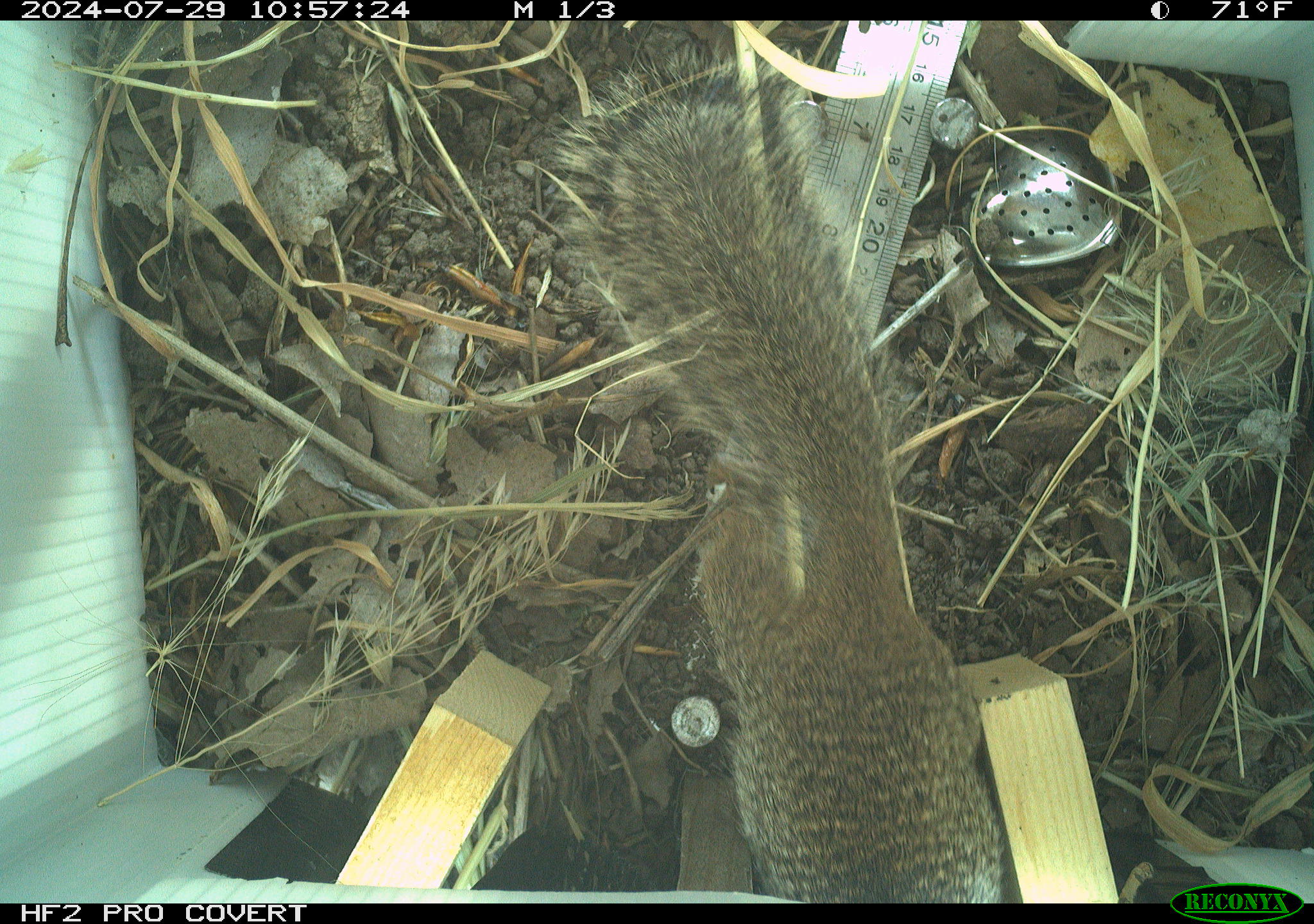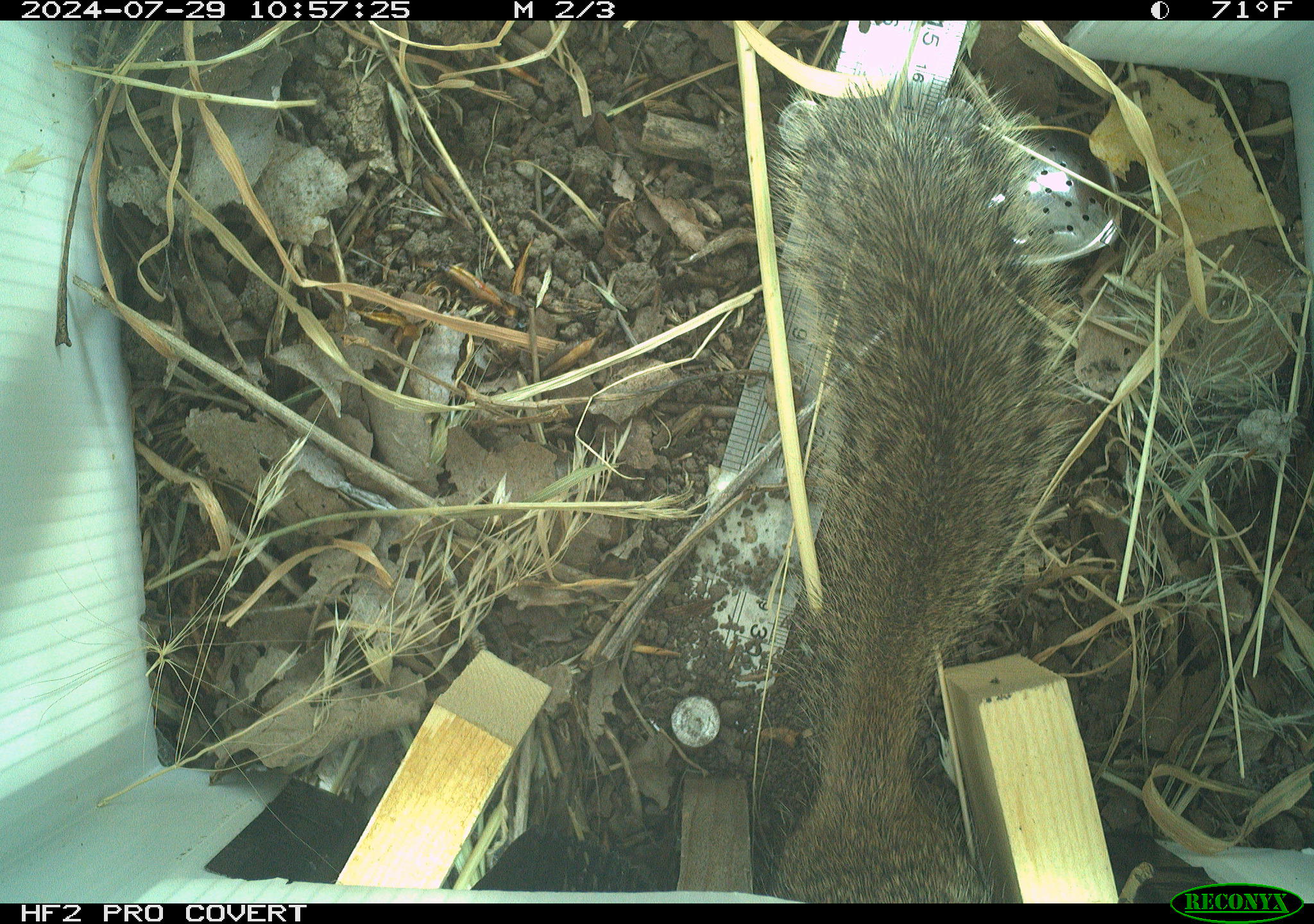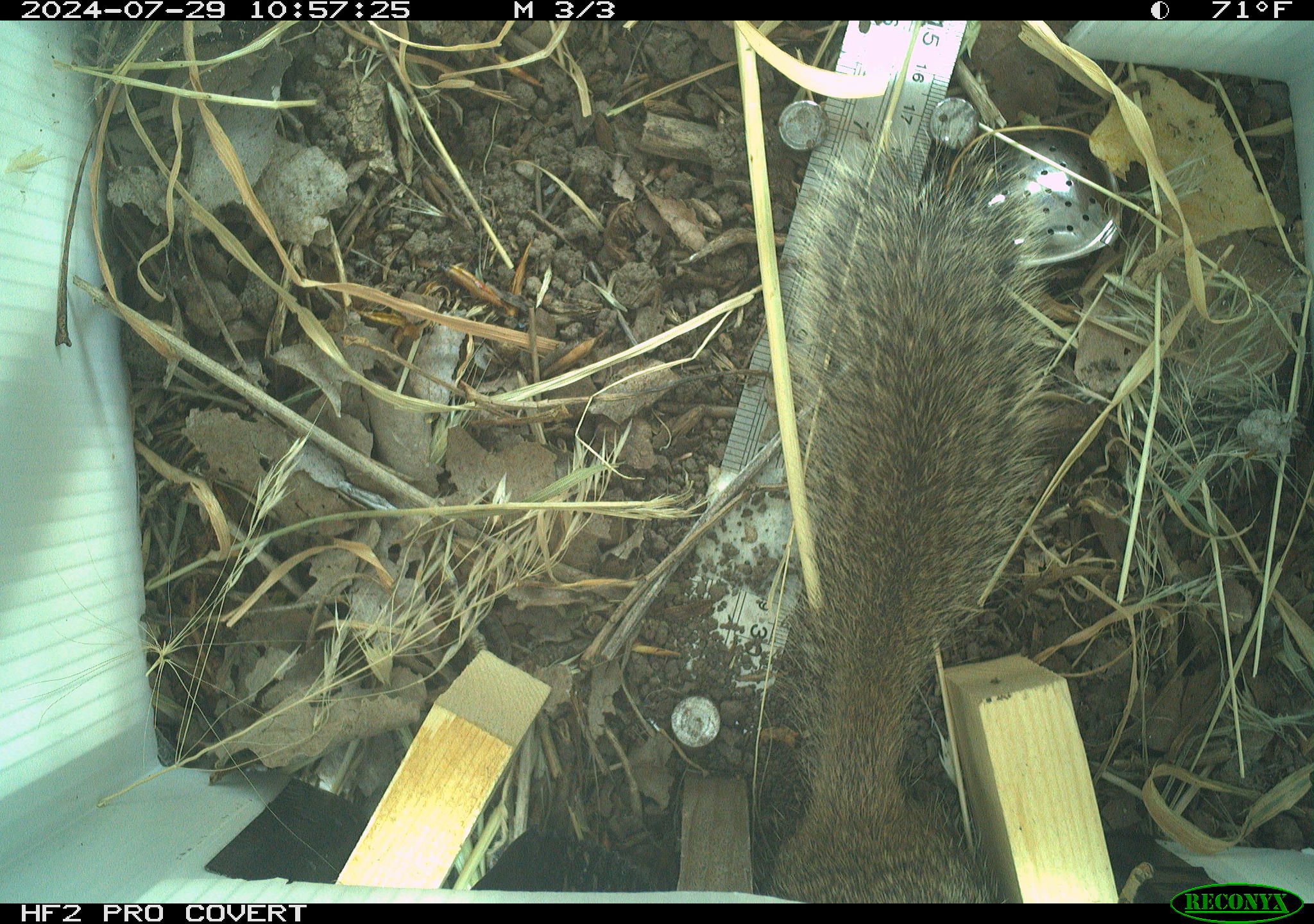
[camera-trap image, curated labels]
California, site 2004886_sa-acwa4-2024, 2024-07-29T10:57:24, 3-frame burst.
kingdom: Animalia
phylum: Chordata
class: Mammalia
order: Rodentia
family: Sciuridae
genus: Otospermophilus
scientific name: Otospermophilus beecheyi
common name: california ground squirrel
California ground squirrel (Otospermophilus beecheyi).